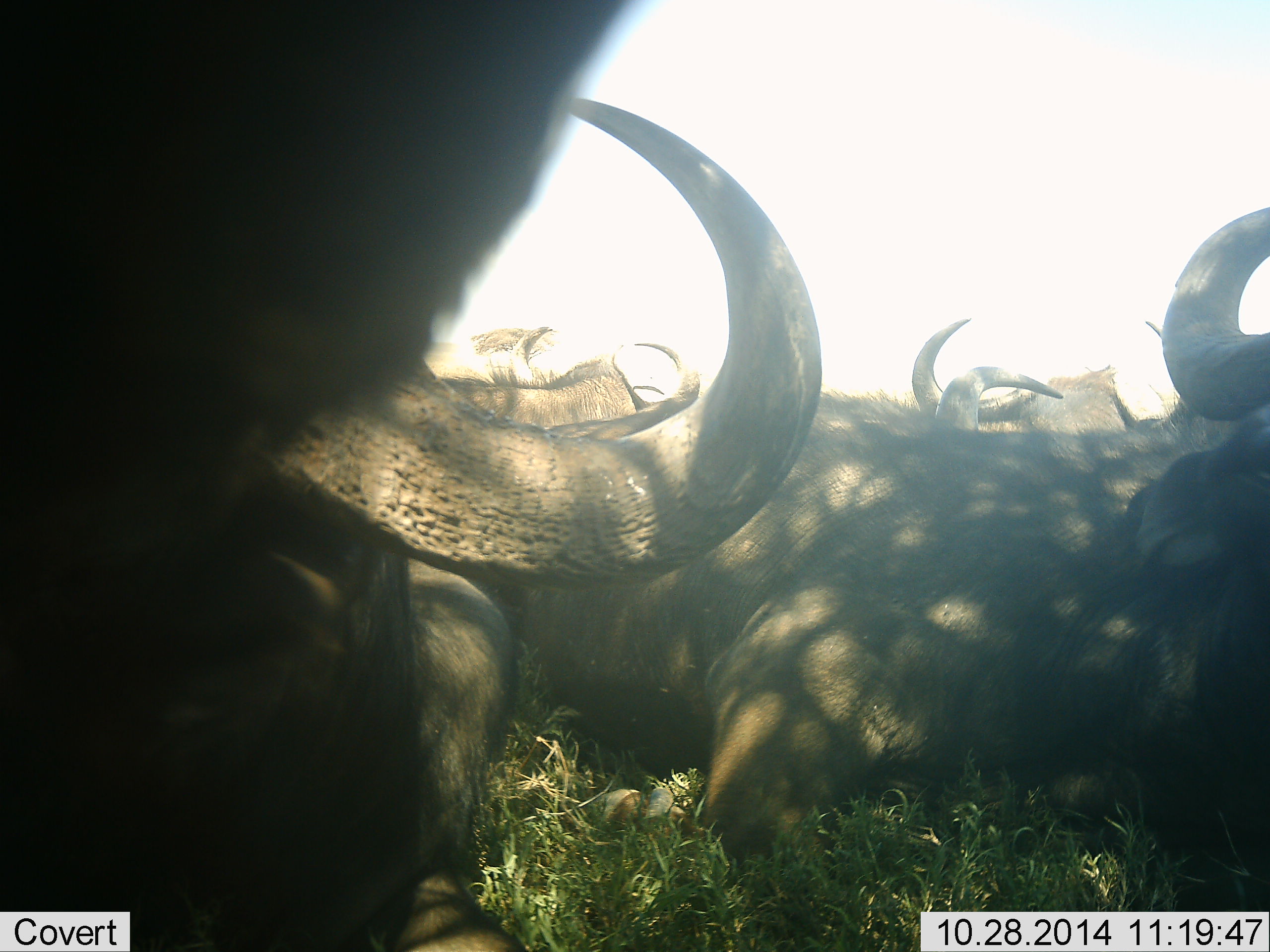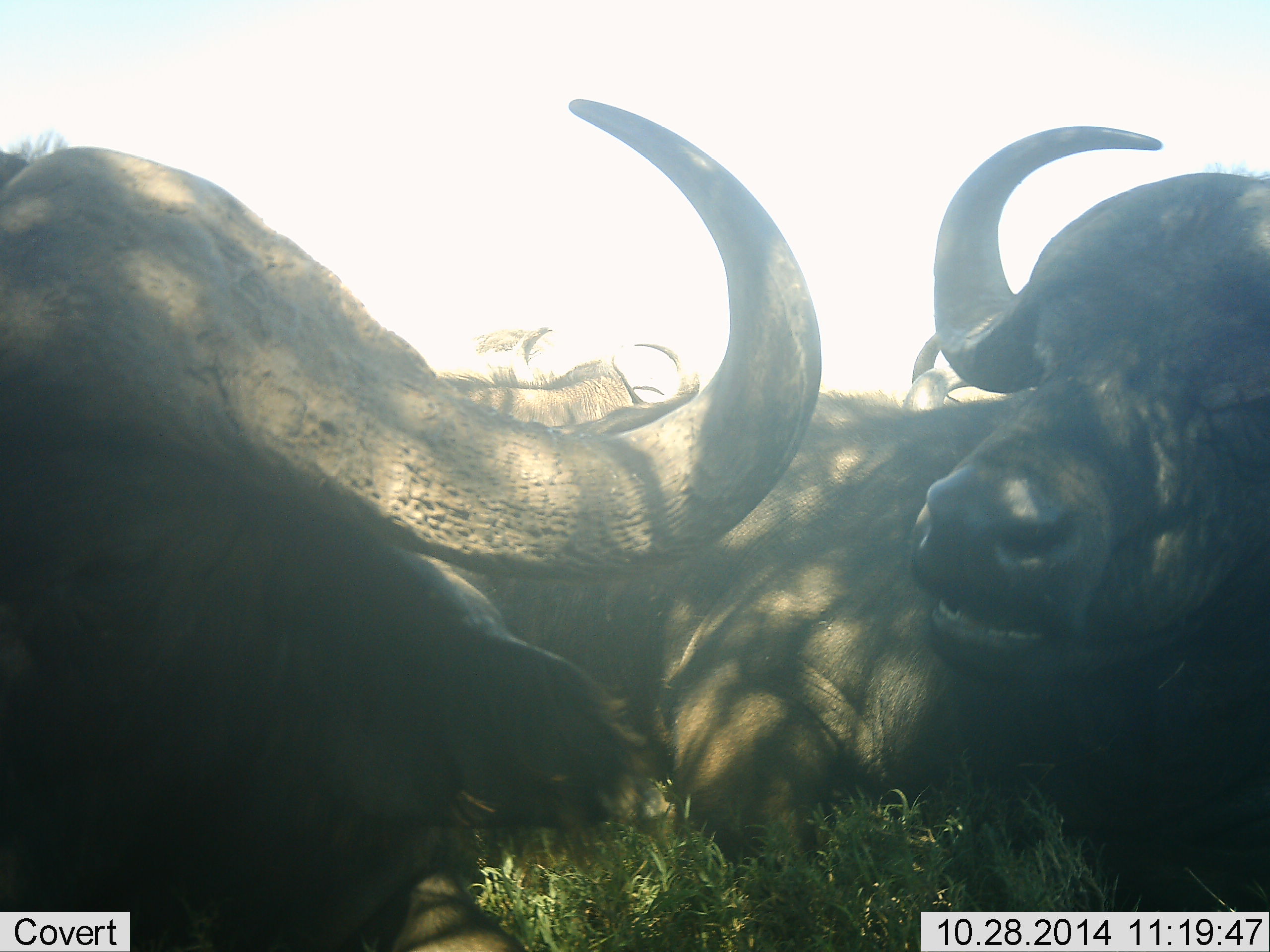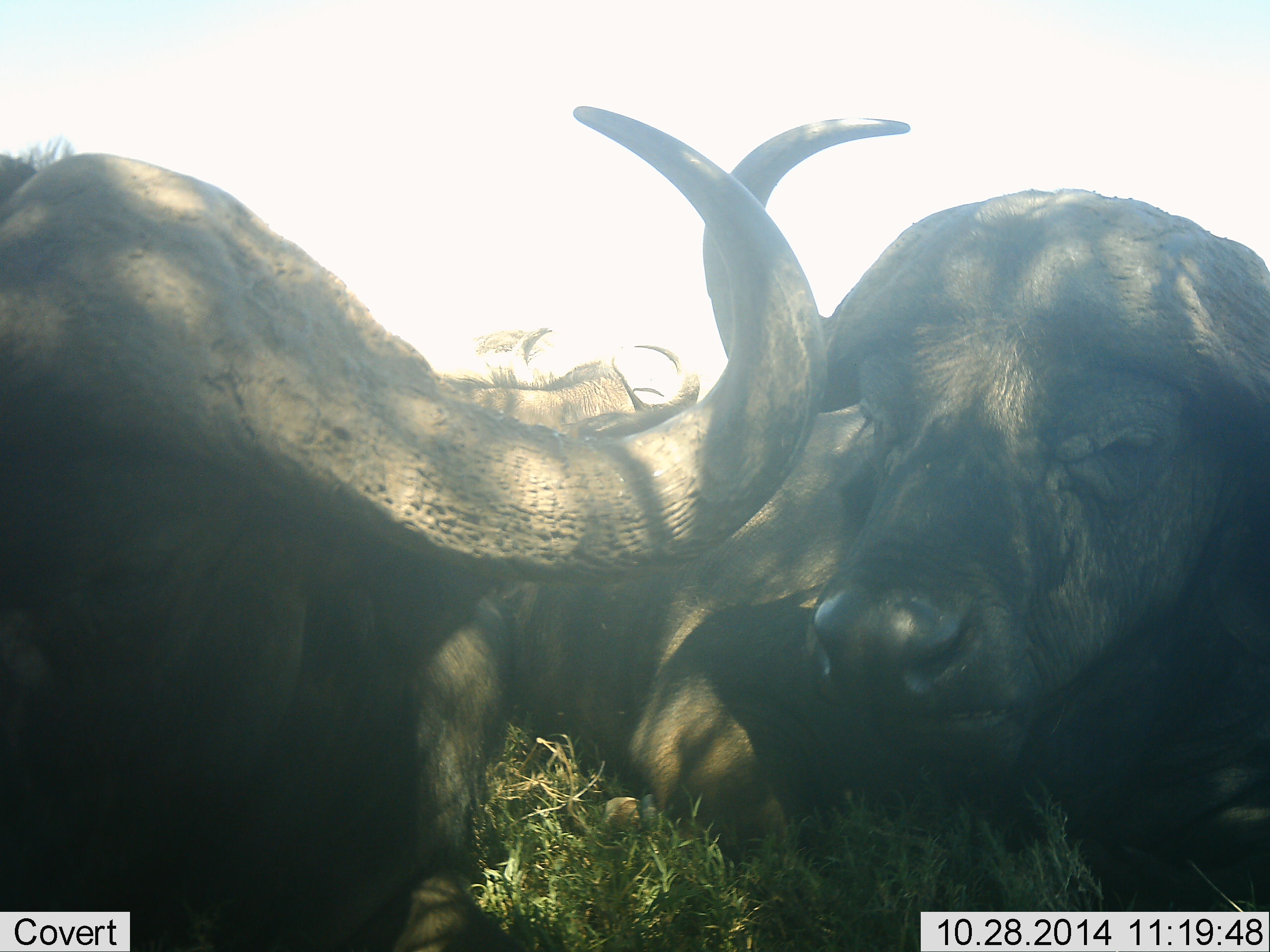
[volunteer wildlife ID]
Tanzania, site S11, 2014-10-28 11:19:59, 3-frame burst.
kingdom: Animalia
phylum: Chordata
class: Mammalia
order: Artiodactyla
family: Bovidae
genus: Syncerus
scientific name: Syncerus caffer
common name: cape buffalo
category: buffalo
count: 4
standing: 10%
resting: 90%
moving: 0%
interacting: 20%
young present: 0%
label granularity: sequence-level